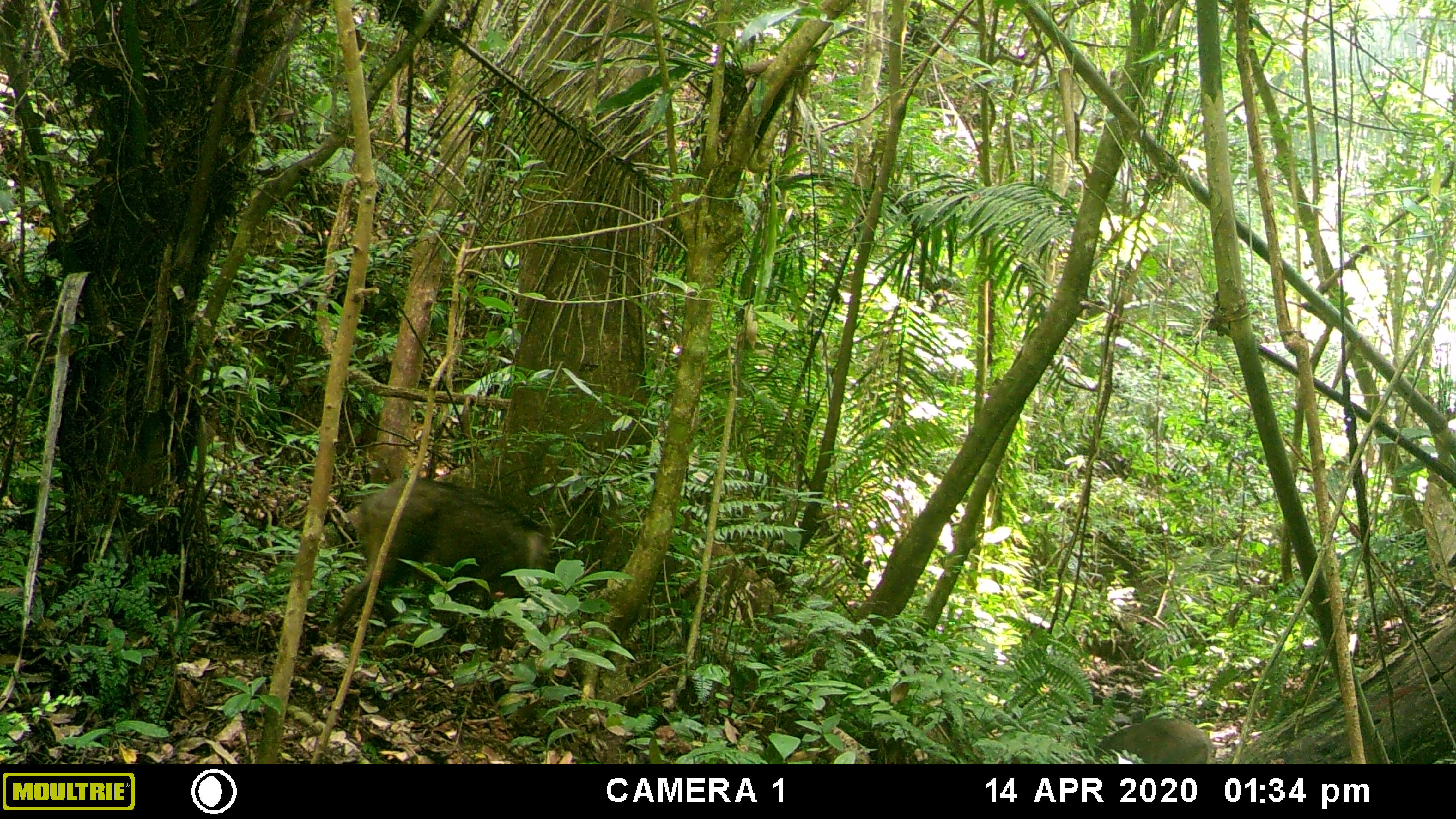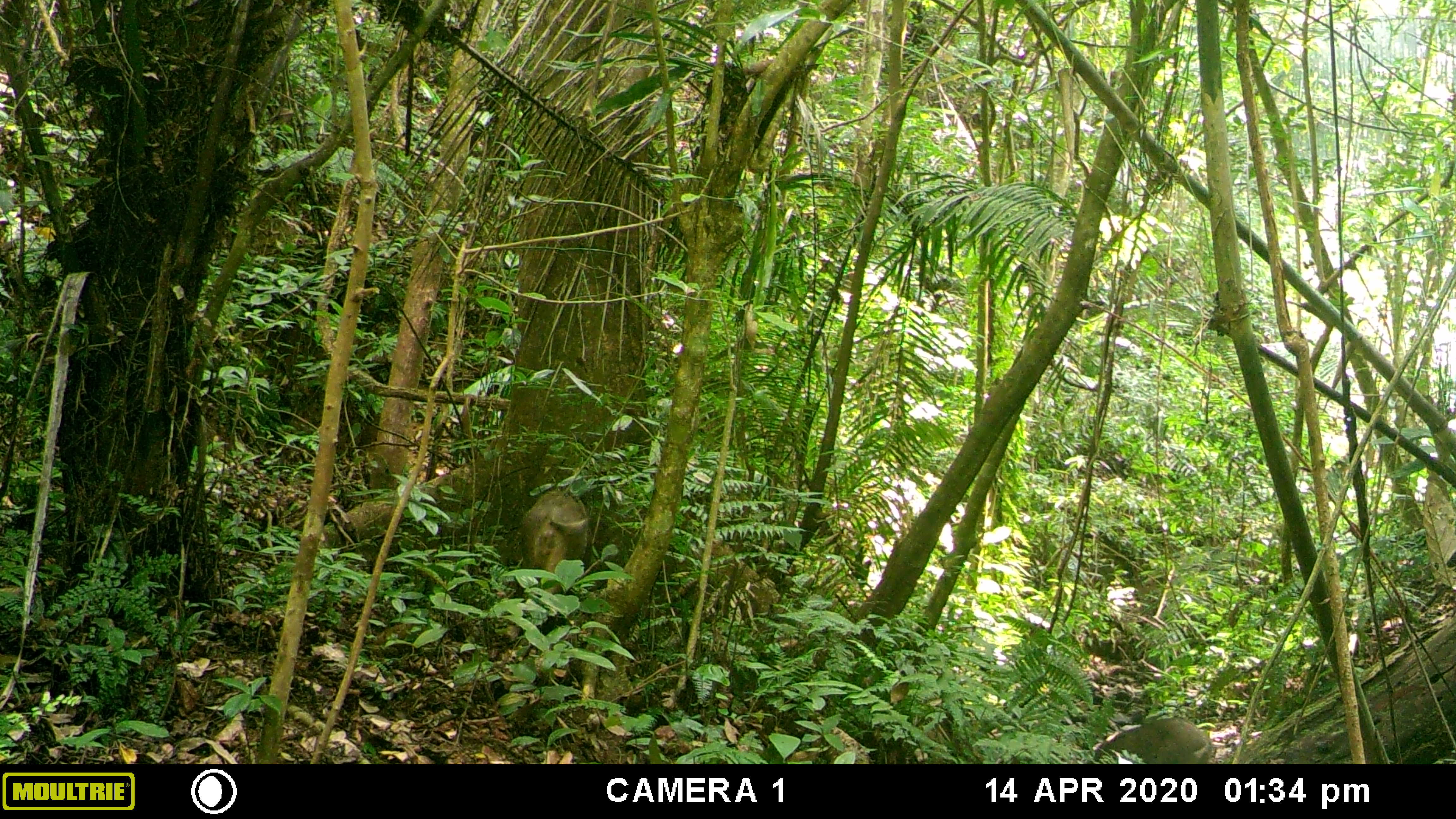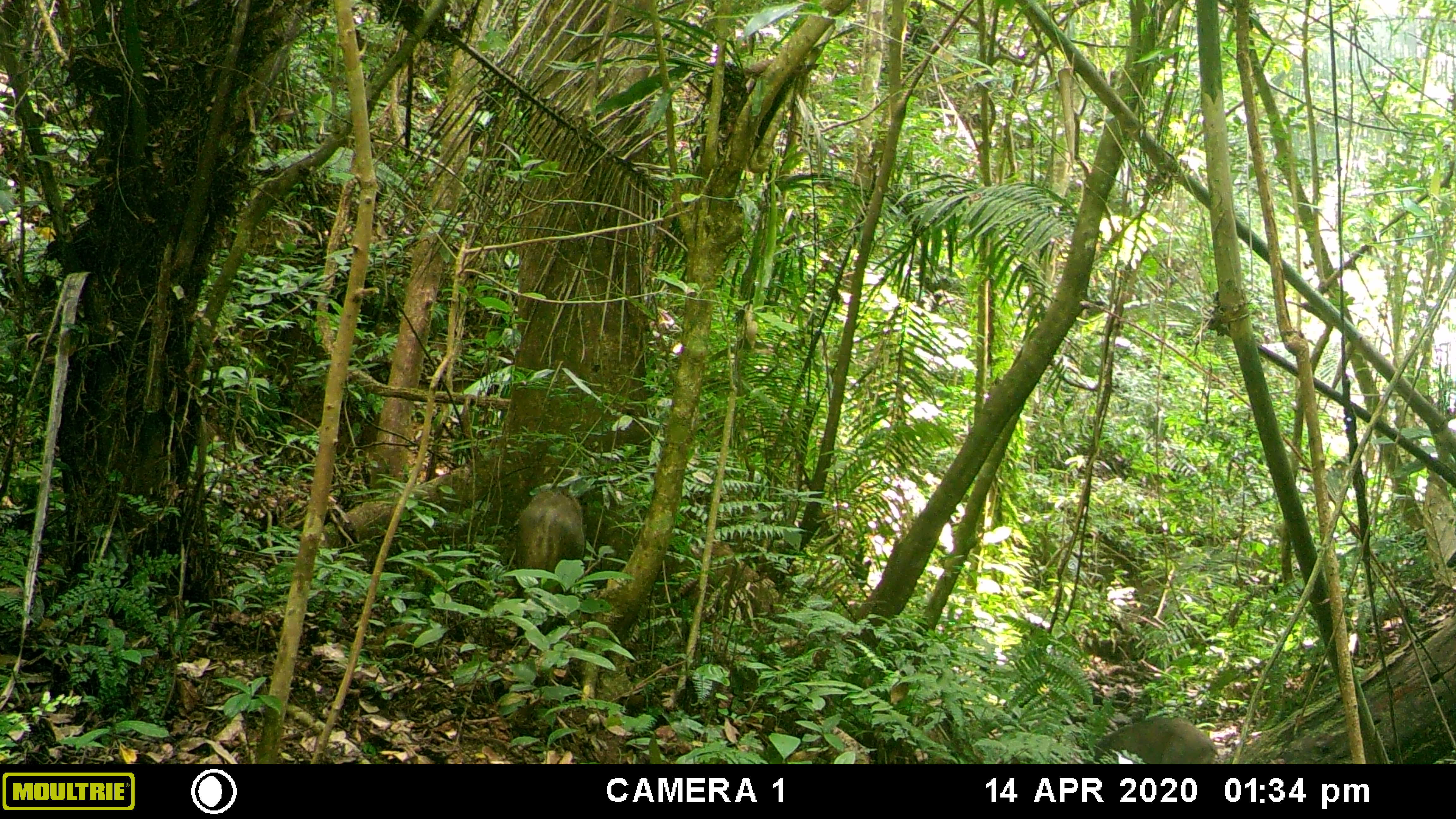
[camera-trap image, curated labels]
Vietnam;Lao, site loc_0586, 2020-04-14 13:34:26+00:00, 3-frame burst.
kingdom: Animalia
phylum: Chordata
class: Mammalia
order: Artiodactyla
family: Suidae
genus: Sus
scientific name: Sus scrofa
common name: eurasian wild pig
Eurasian wild pig (Sus scrofa). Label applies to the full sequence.